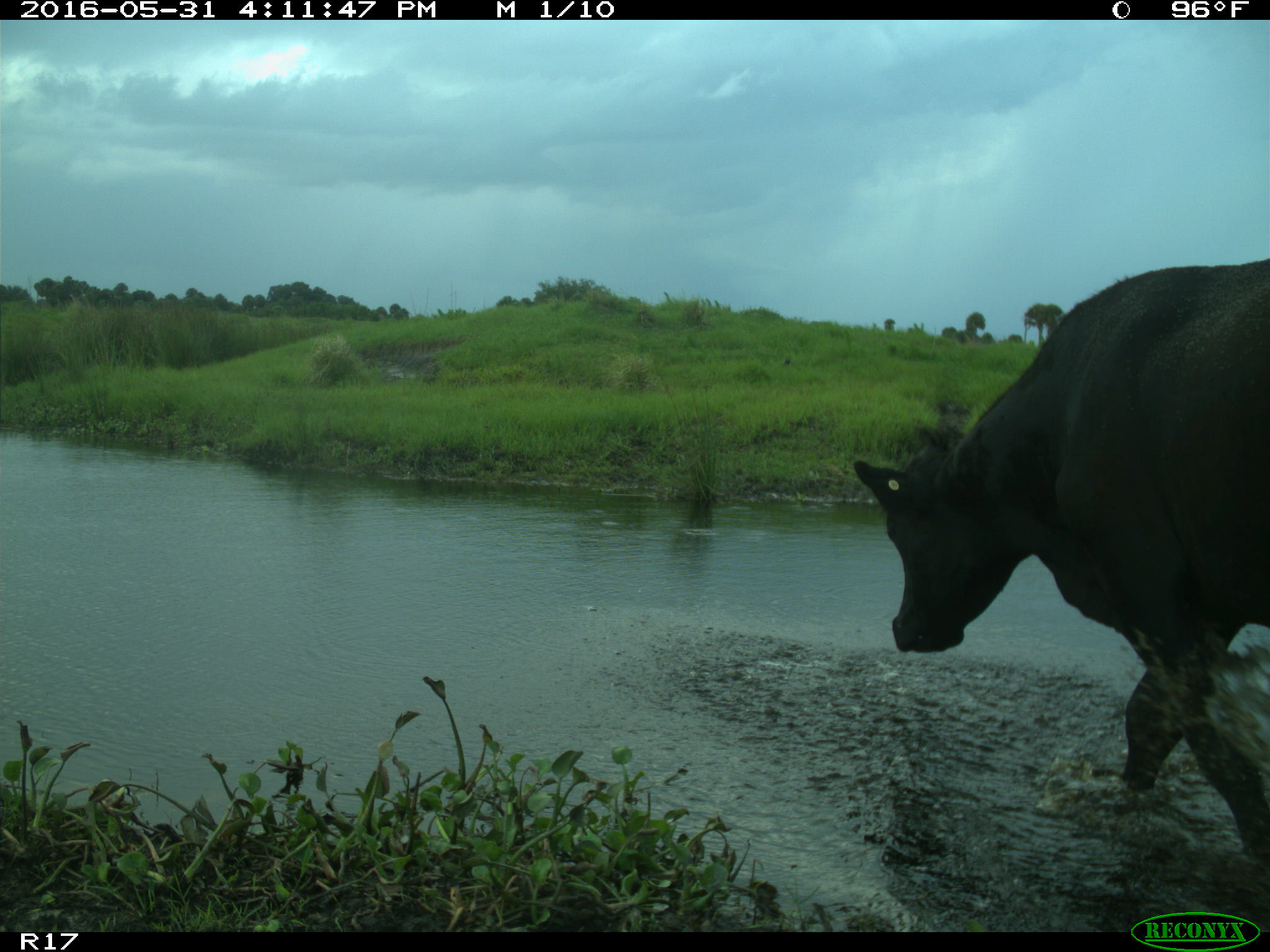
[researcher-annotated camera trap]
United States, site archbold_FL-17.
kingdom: Animalia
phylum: Chordata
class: Mammalia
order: Artiodactyla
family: Bovidae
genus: Bos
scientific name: Bos taurus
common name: domestic cow